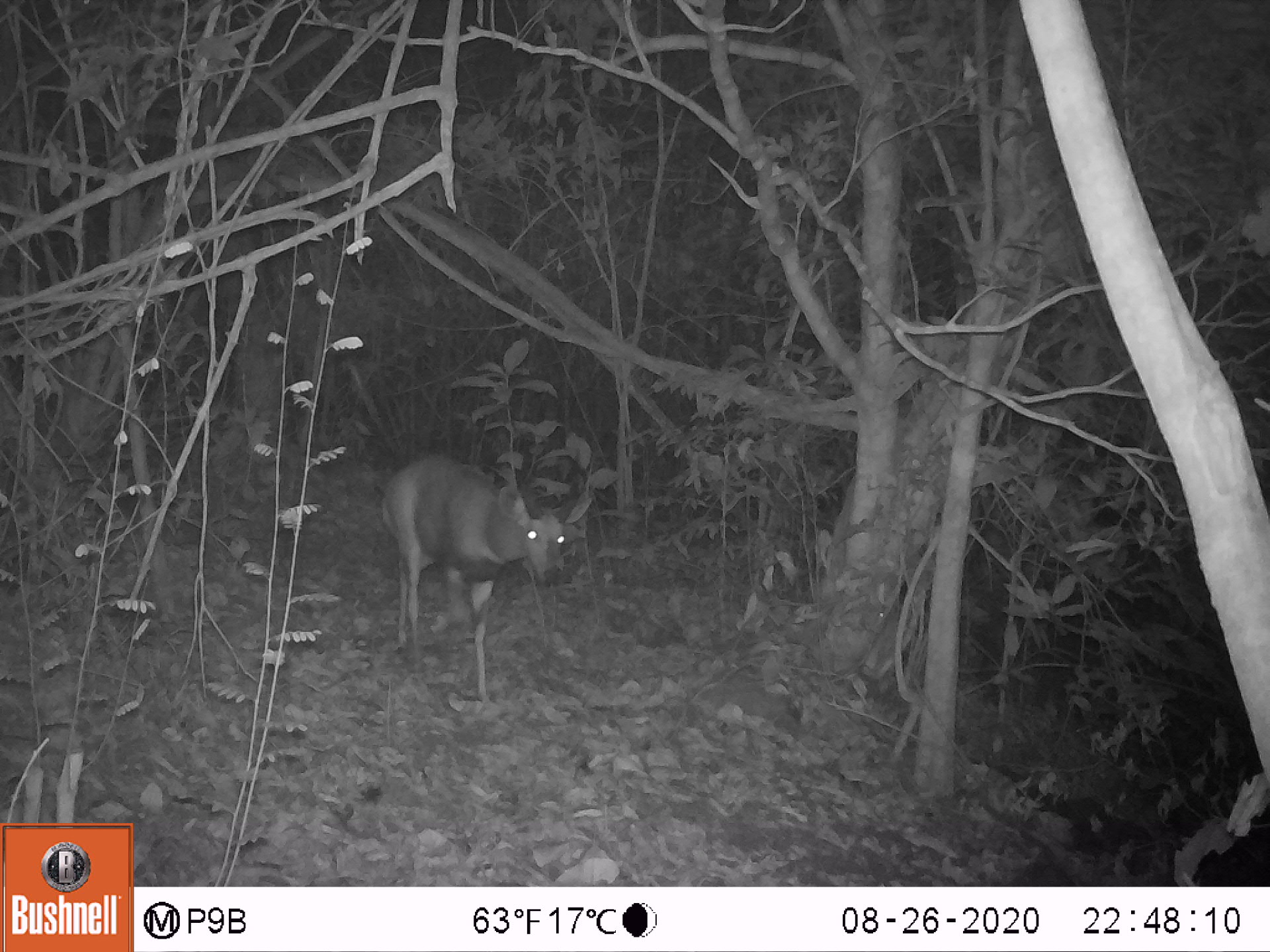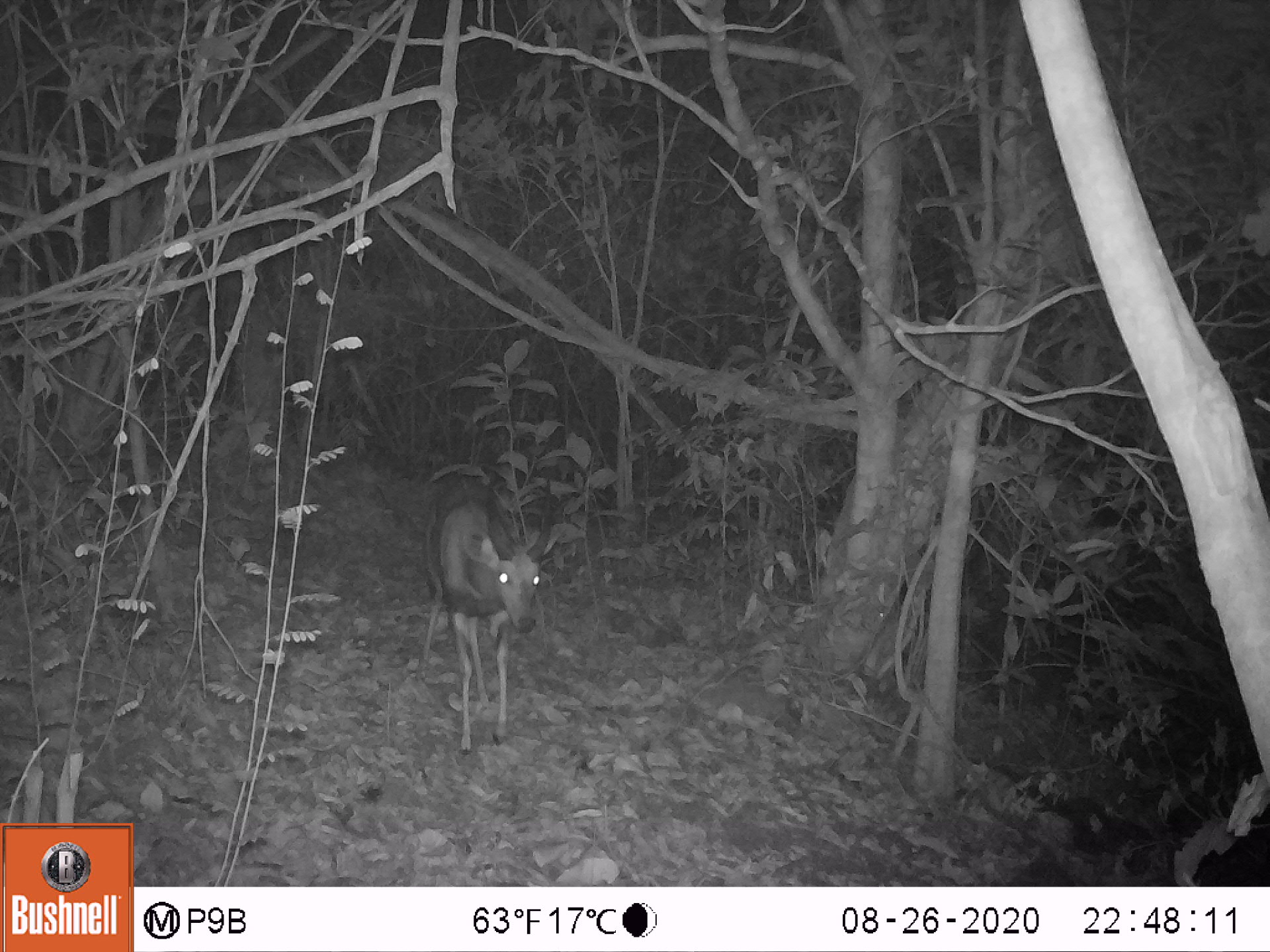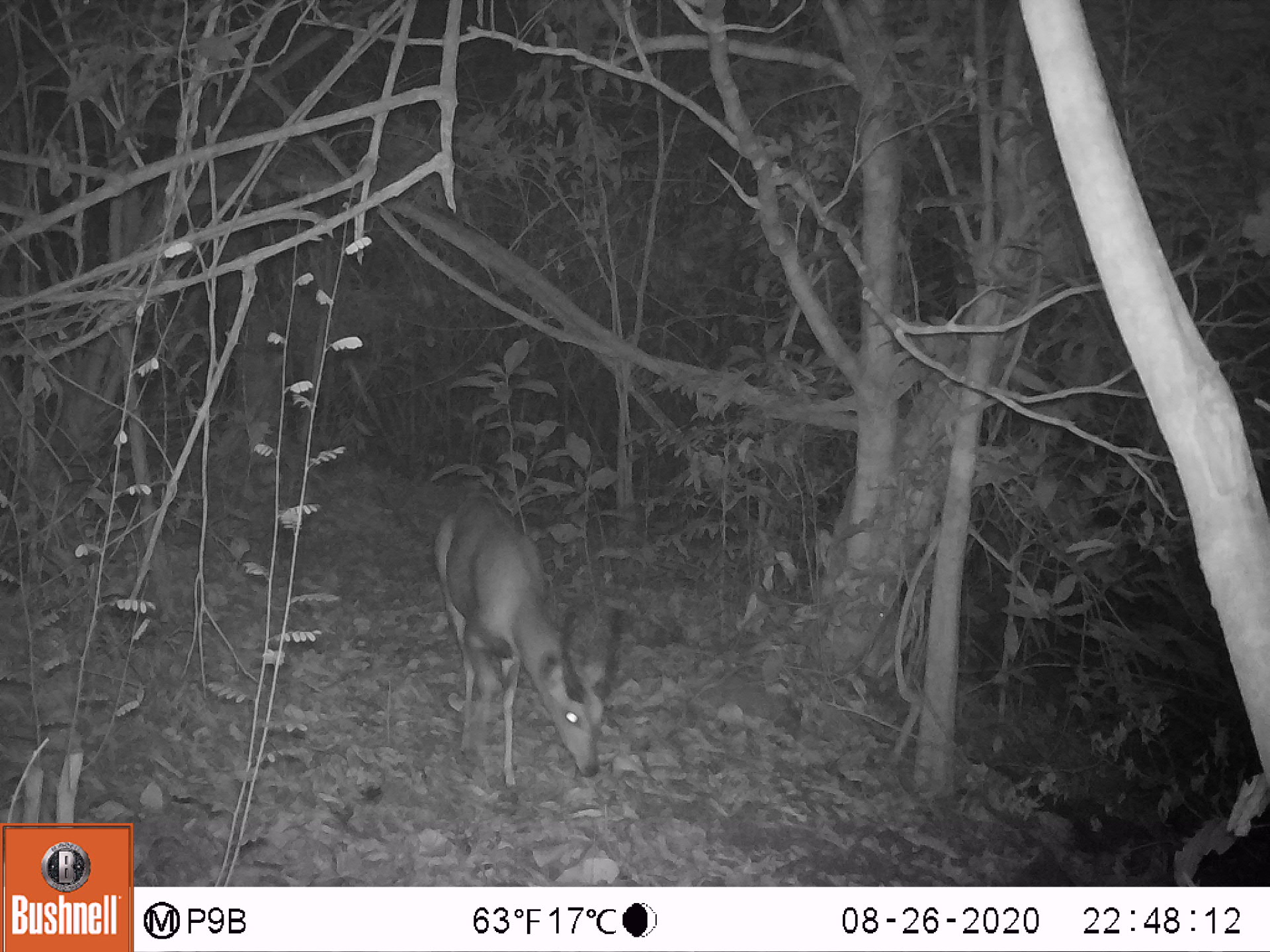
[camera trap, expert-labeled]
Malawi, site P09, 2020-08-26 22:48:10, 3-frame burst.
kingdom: Animalia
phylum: Chordata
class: Mammalia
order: Artiodactyla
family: Bovidae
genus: Tragelaphus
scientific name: Tragelaphus sylvaticus sylvaticus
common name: cape bushbuck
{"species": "cape bushbuck (Tragelaphus sylvaticus sylvaticus)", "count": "1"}